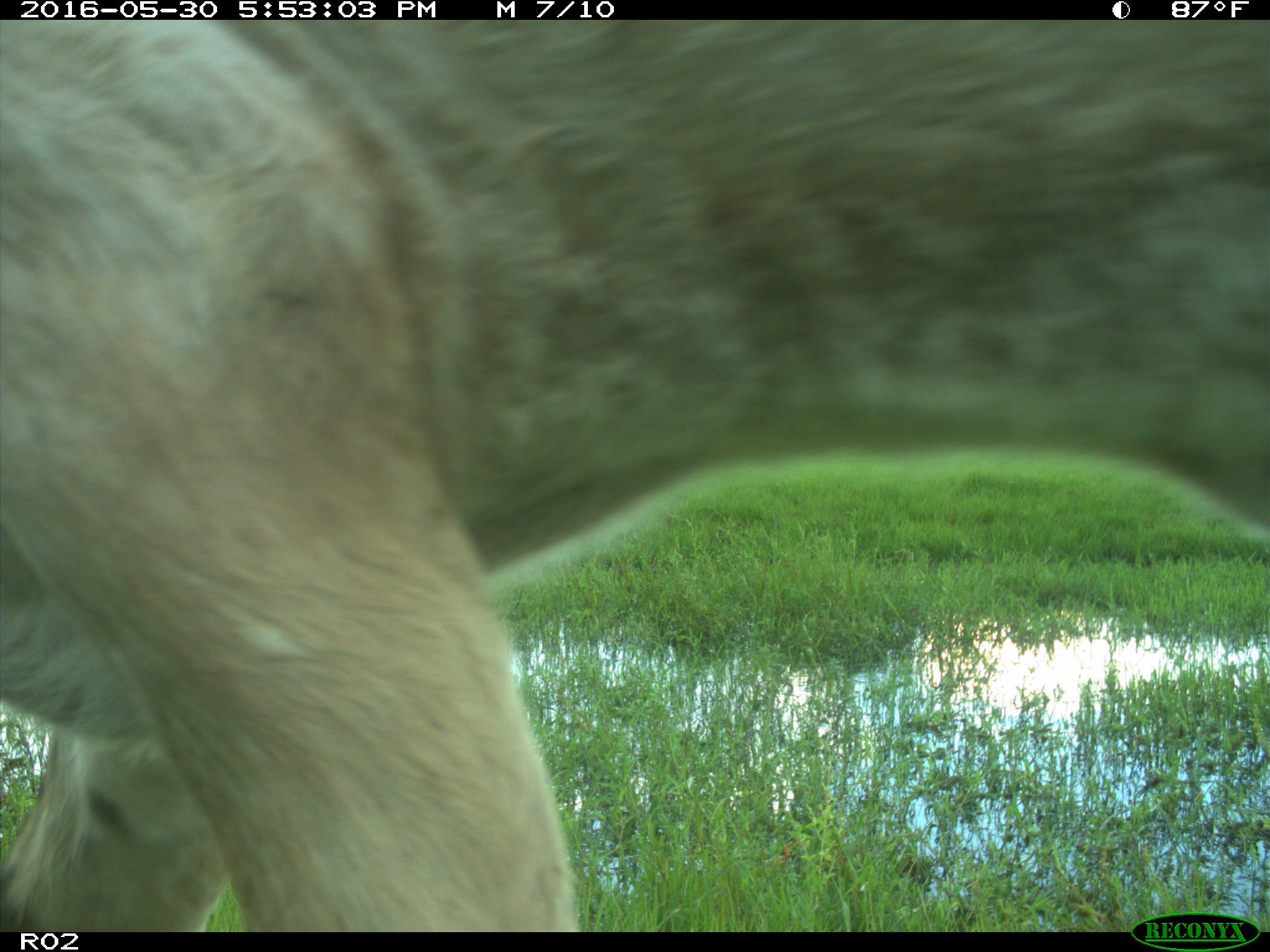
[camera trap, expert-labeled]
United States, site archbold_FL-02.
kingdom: Animalia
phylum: Chordata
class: Mammalia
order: Artiodactyla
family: Bovidae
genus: Bos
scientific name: Bos taurus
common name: domestic cow